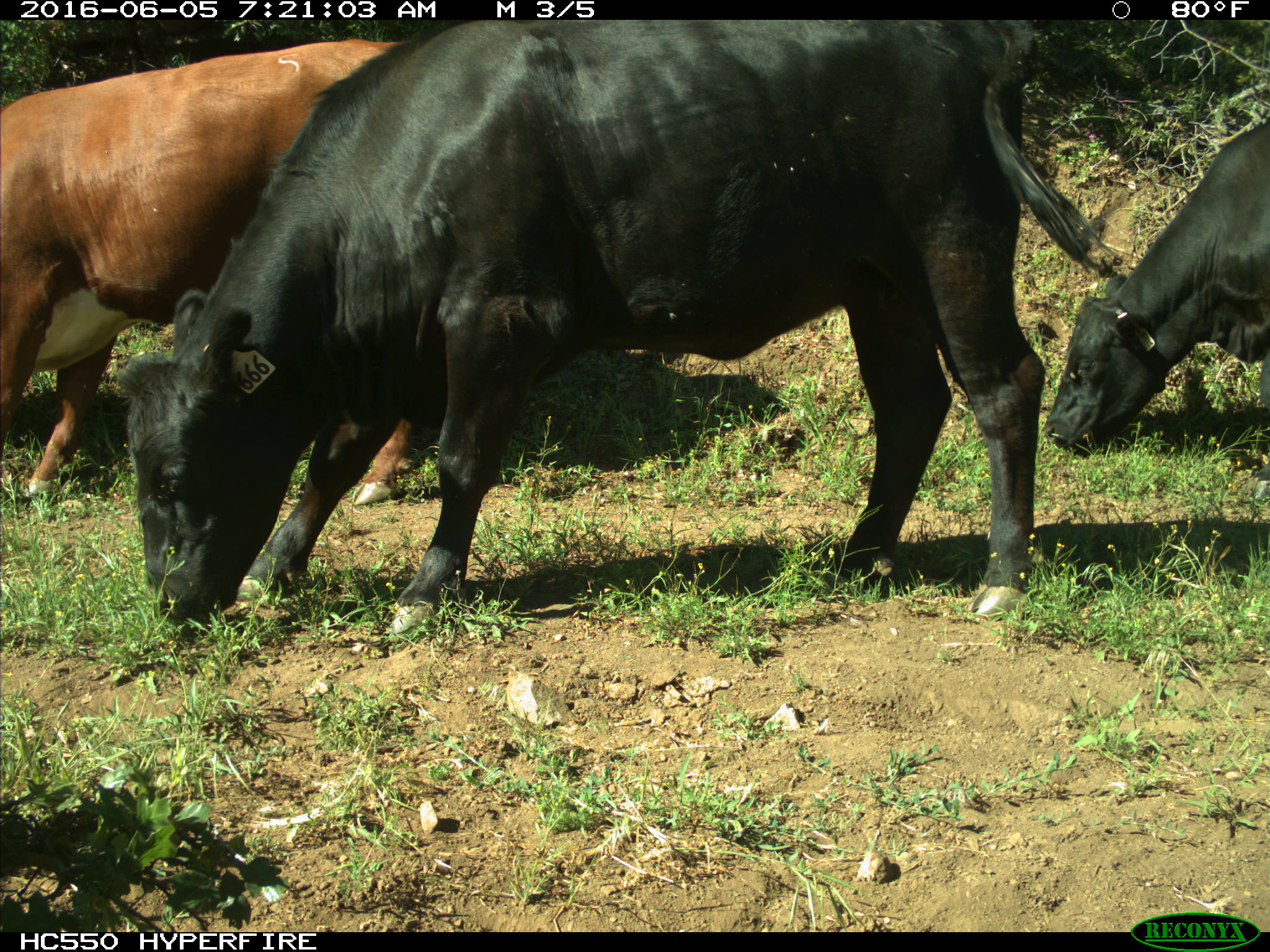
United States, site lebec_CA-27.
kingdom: Animalia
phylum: Chordata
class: Mammalia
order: Artiodactyla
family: Bovidae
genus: Bos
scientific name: Bos taurus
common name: domestic cow